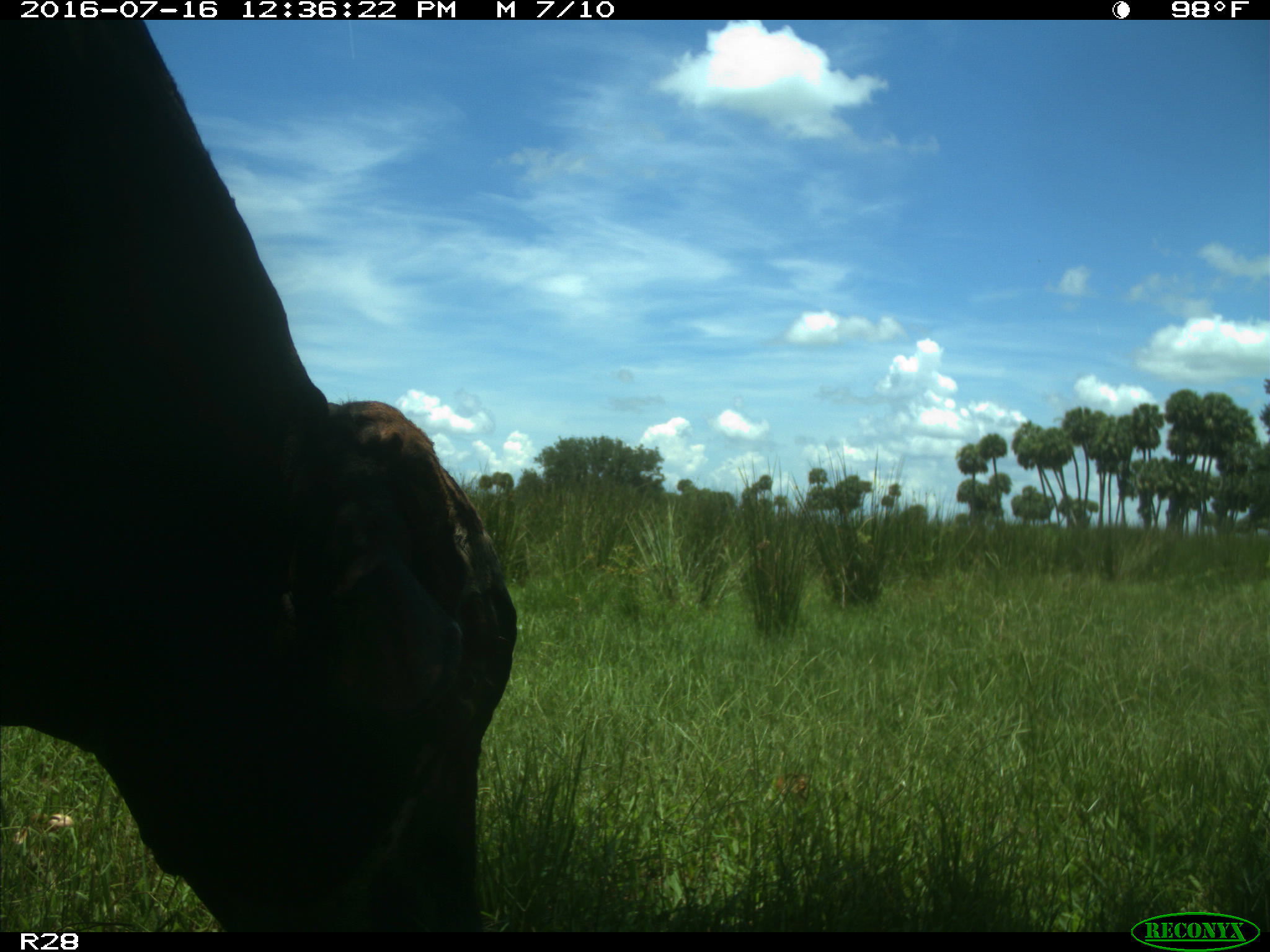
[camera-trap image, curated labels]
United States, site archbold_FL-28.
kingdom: Animalia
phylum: Chordata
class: Mammalia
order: Artiodactyla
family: Bovidae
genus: Bos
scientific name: Bos taurus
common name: domestic cow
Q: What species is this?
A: Bos taurus (domestic cow).